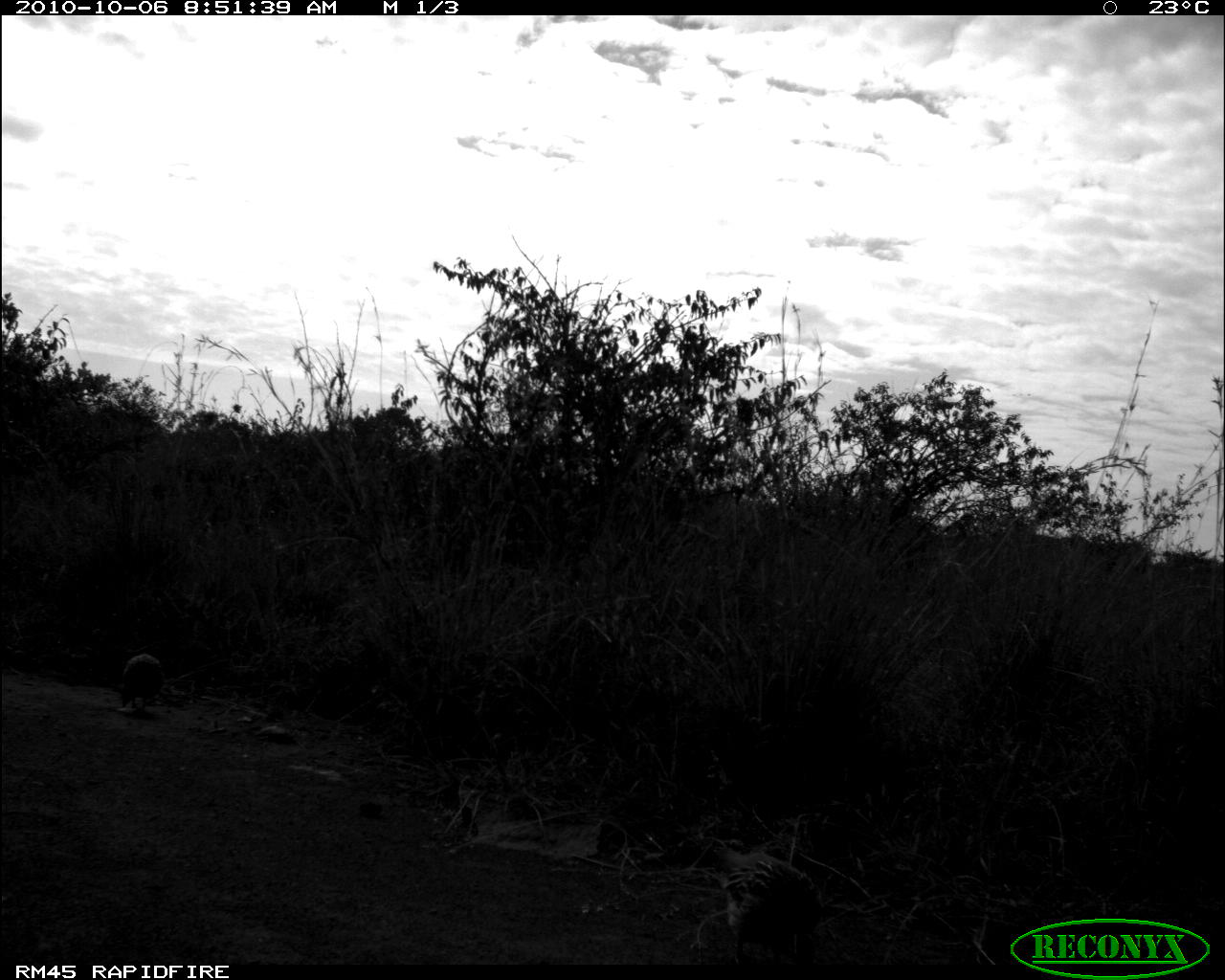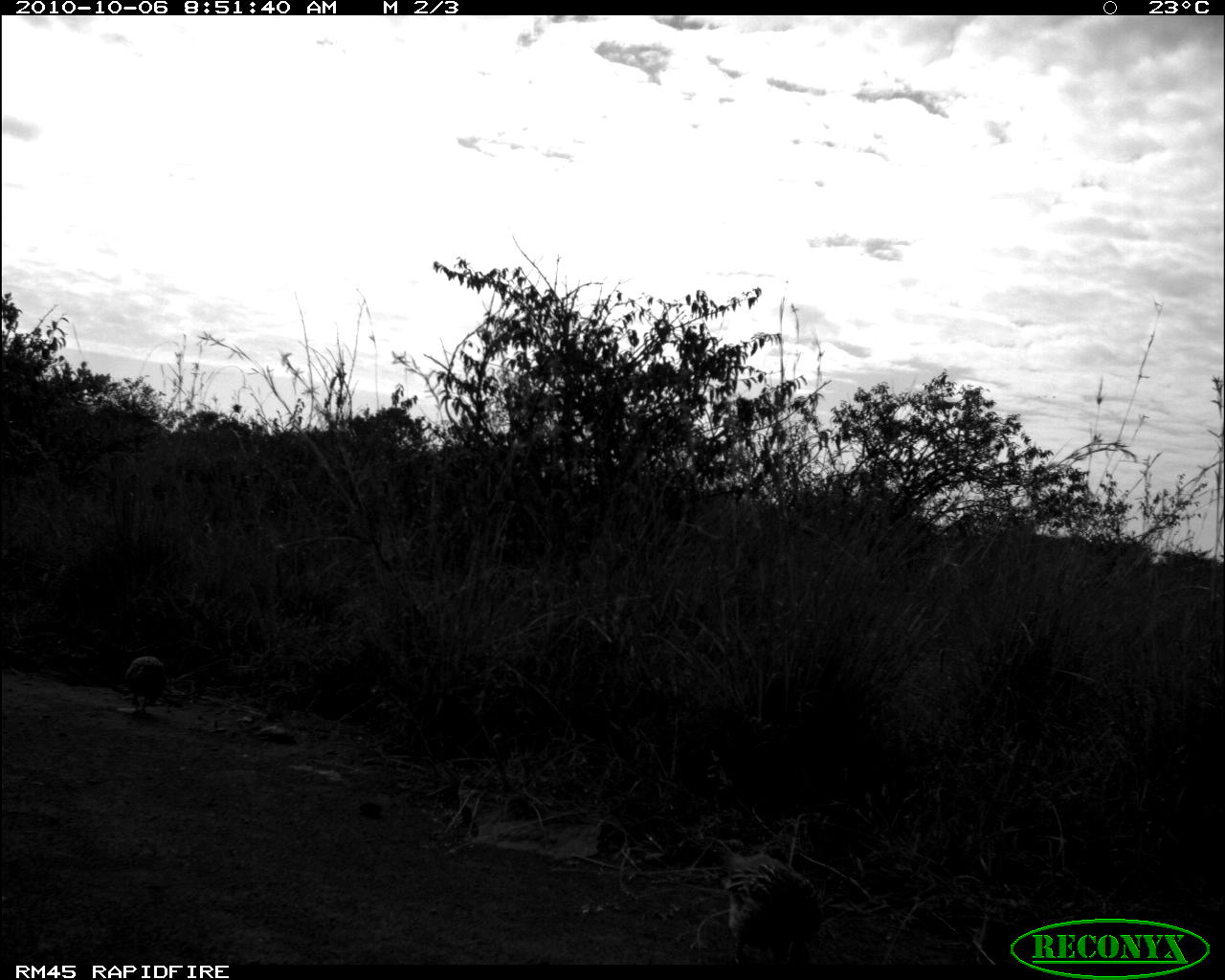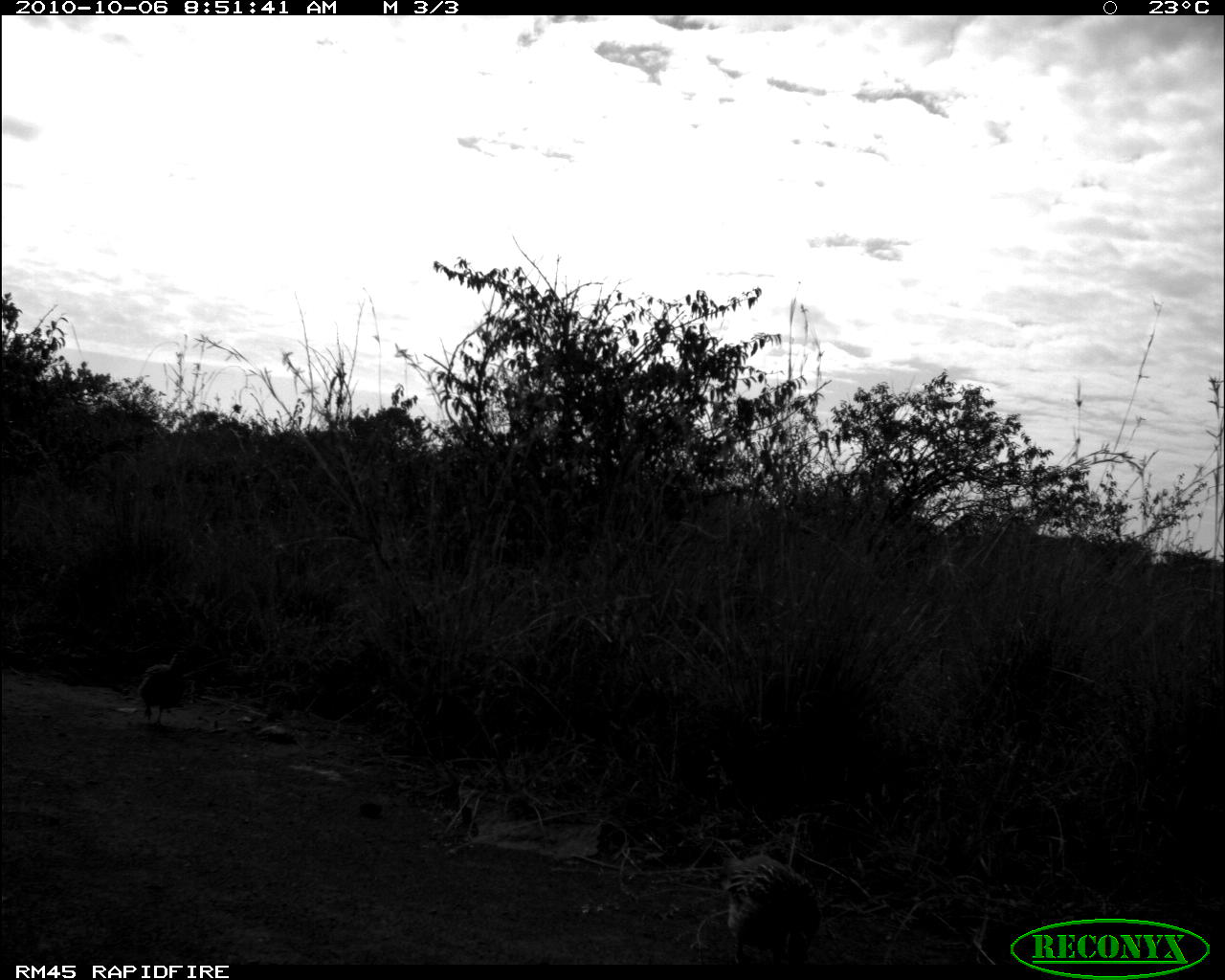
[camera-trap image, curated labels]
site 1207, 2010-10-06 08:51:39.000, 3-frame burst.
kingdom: Animalia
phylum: Chordata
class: Aves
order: Galliformes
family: Phasianidae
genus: Ortygornis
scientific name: Ortygornis sephaena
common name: crested francolin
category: dendroperdix sephaena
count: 2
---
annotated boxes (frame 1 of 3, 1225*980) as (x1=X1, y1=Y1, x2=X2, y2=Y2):
dendroperdix sephaena: (x1=712, y1=847, x2=824, y2=964); (x1=118, y1=653, x2=166, y2=714)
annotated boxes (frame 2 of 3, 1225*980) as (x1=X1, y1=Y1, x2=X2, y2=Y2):
dendroperdix sephaena: (x1=721, y1=855, x2=823, y2=964); (x1=125, y1=656, x2=168, y2=715)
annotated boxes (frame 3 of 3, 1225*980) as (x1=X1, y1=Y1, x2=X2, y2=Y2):
dendroperdix sephaena: (x1=720, y1=853, x2=829, y2=964); (x1=138, y1=653, x2=186, y2=724)